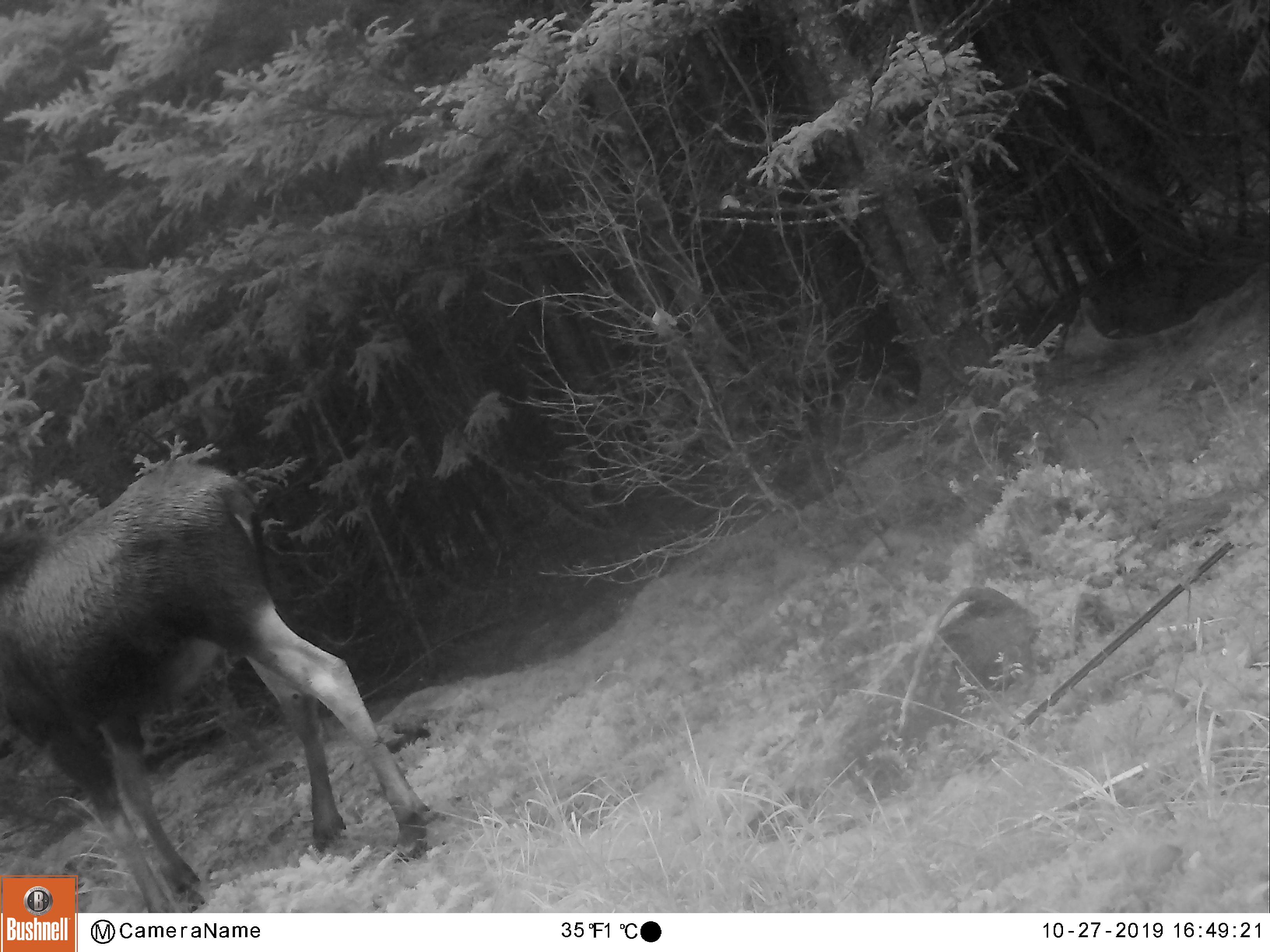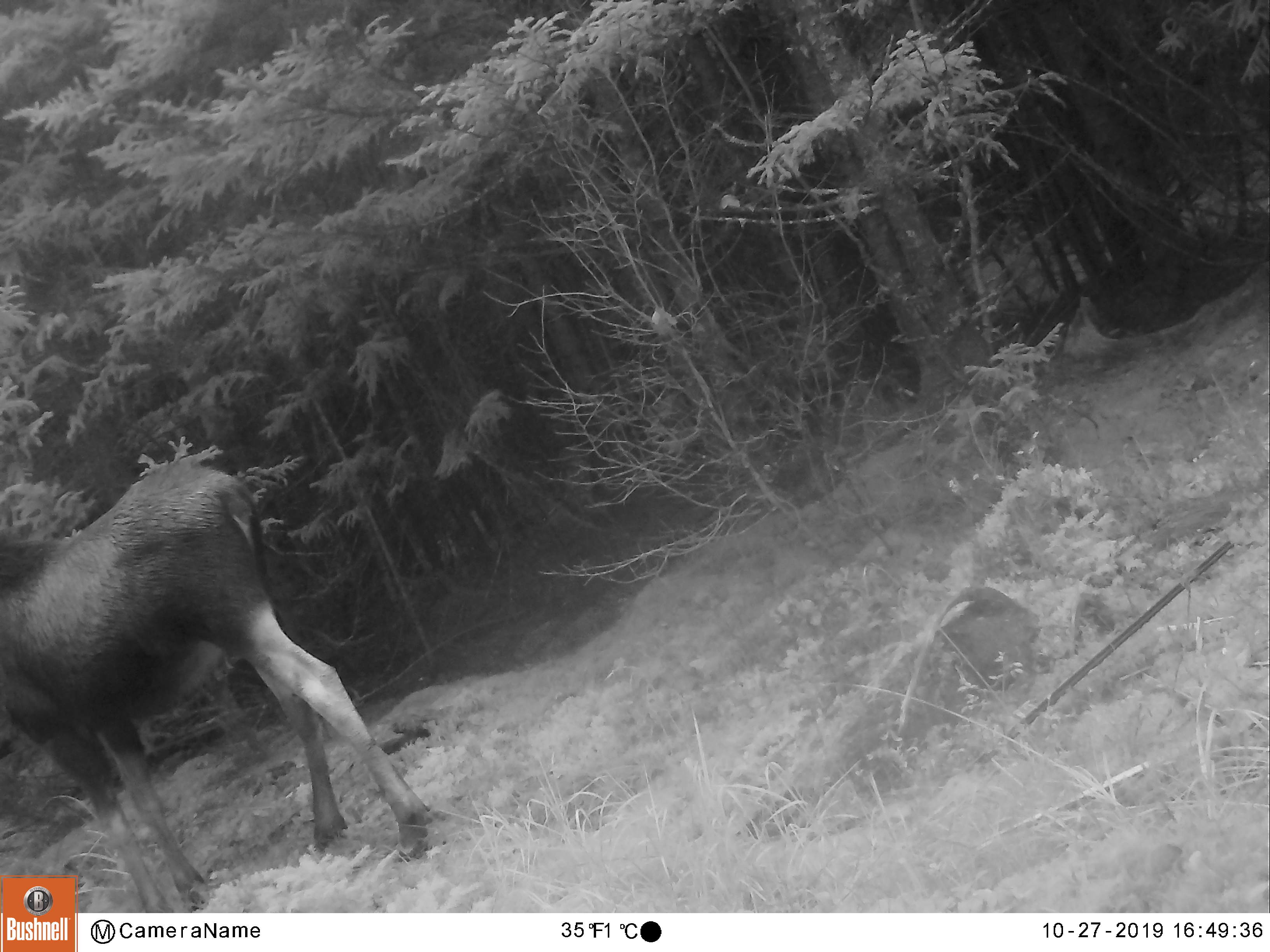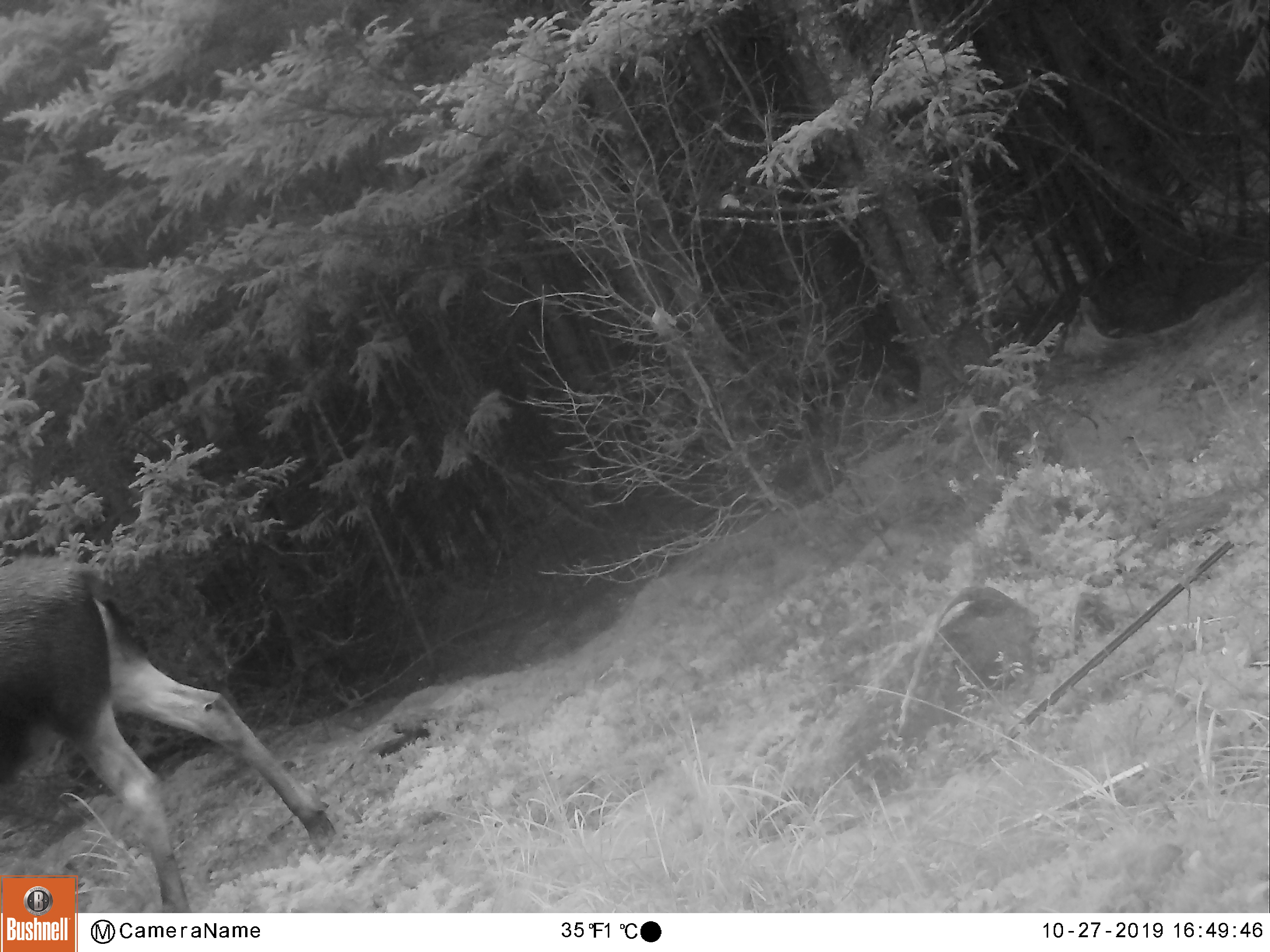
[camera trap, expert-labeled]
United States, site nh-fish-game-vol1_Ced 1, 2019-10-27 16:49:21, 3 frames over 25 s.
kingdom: Animalia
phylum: Chordata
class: Mammalia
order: Artiodactyla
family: Cervidae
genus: Alces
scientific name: Alces alces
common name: moose